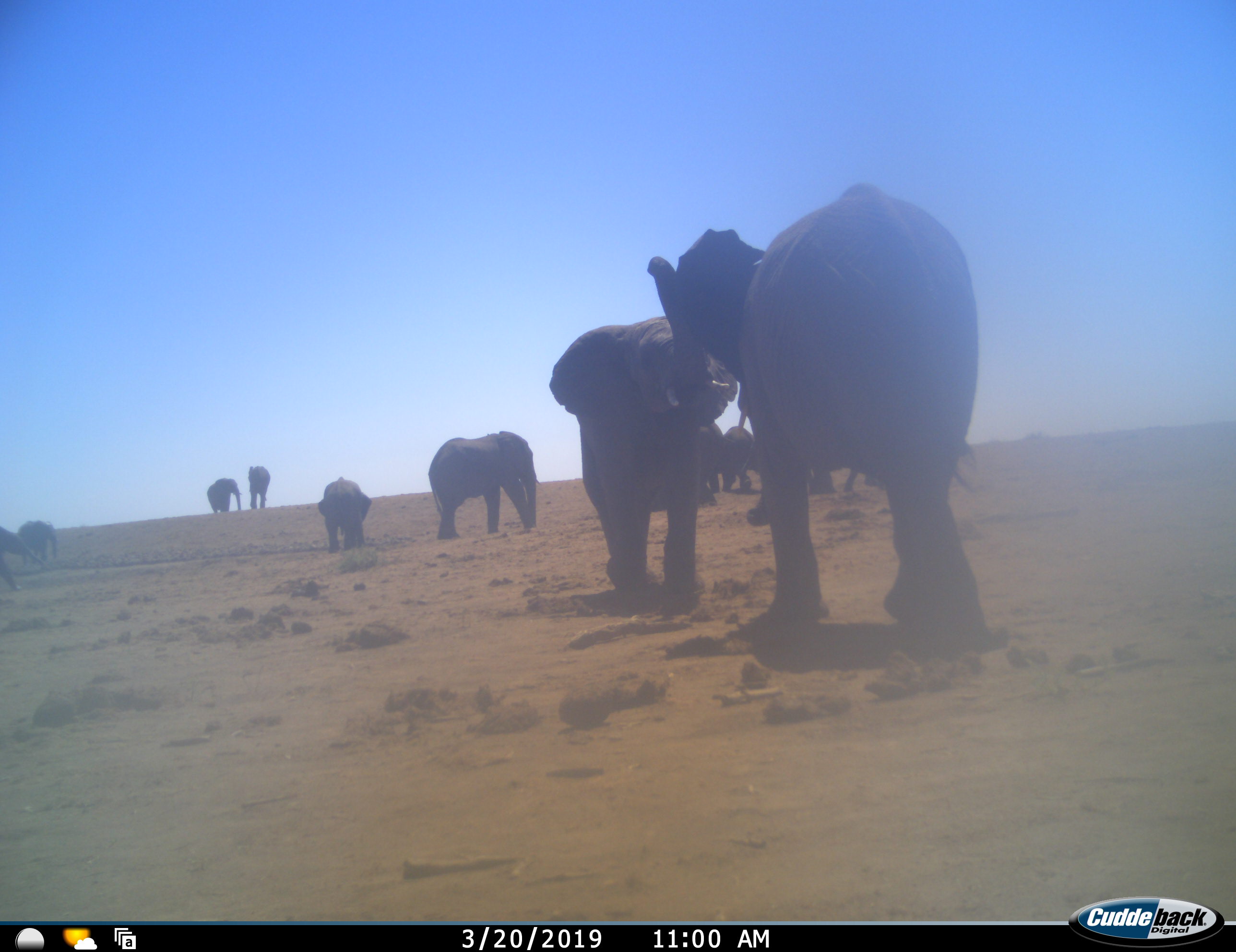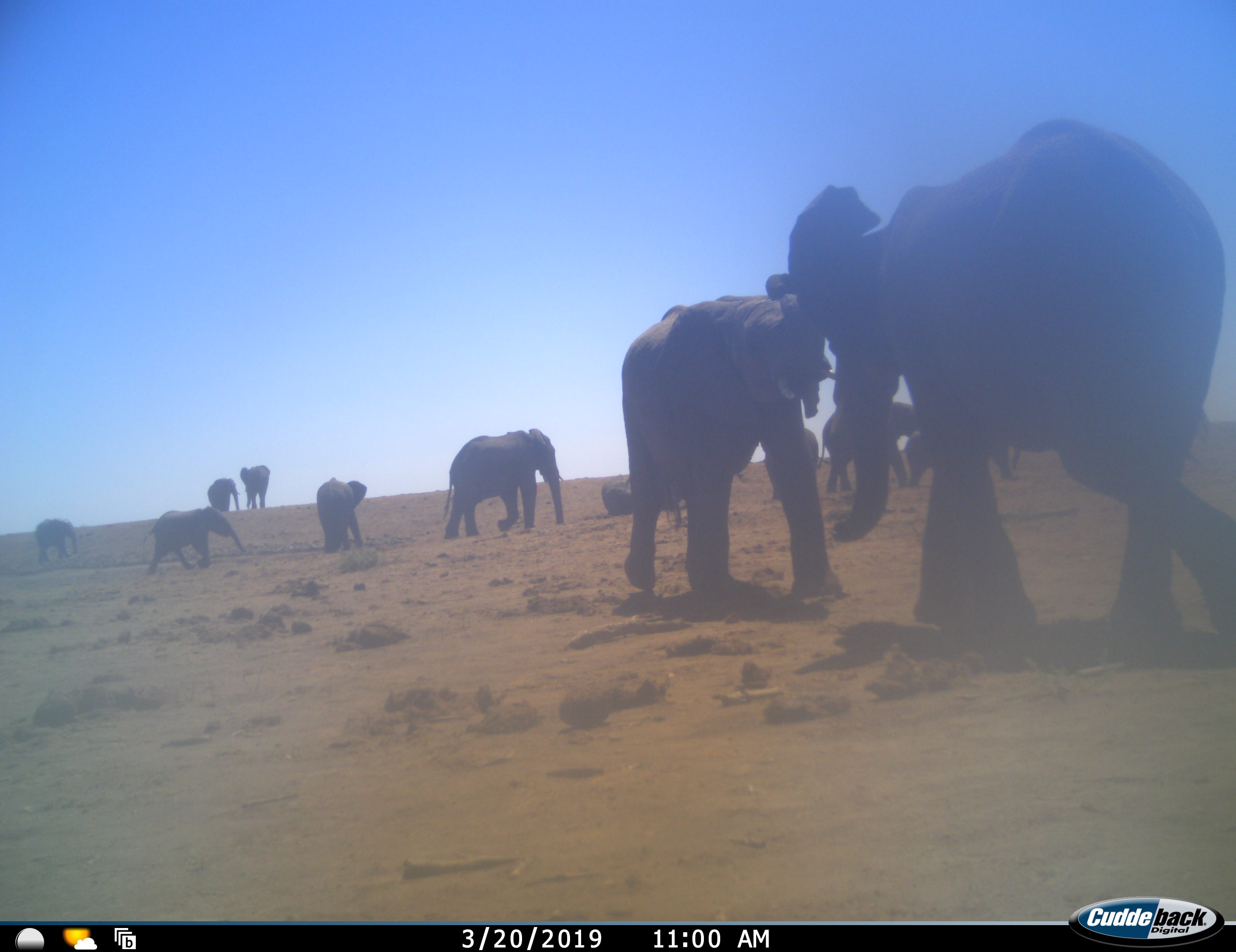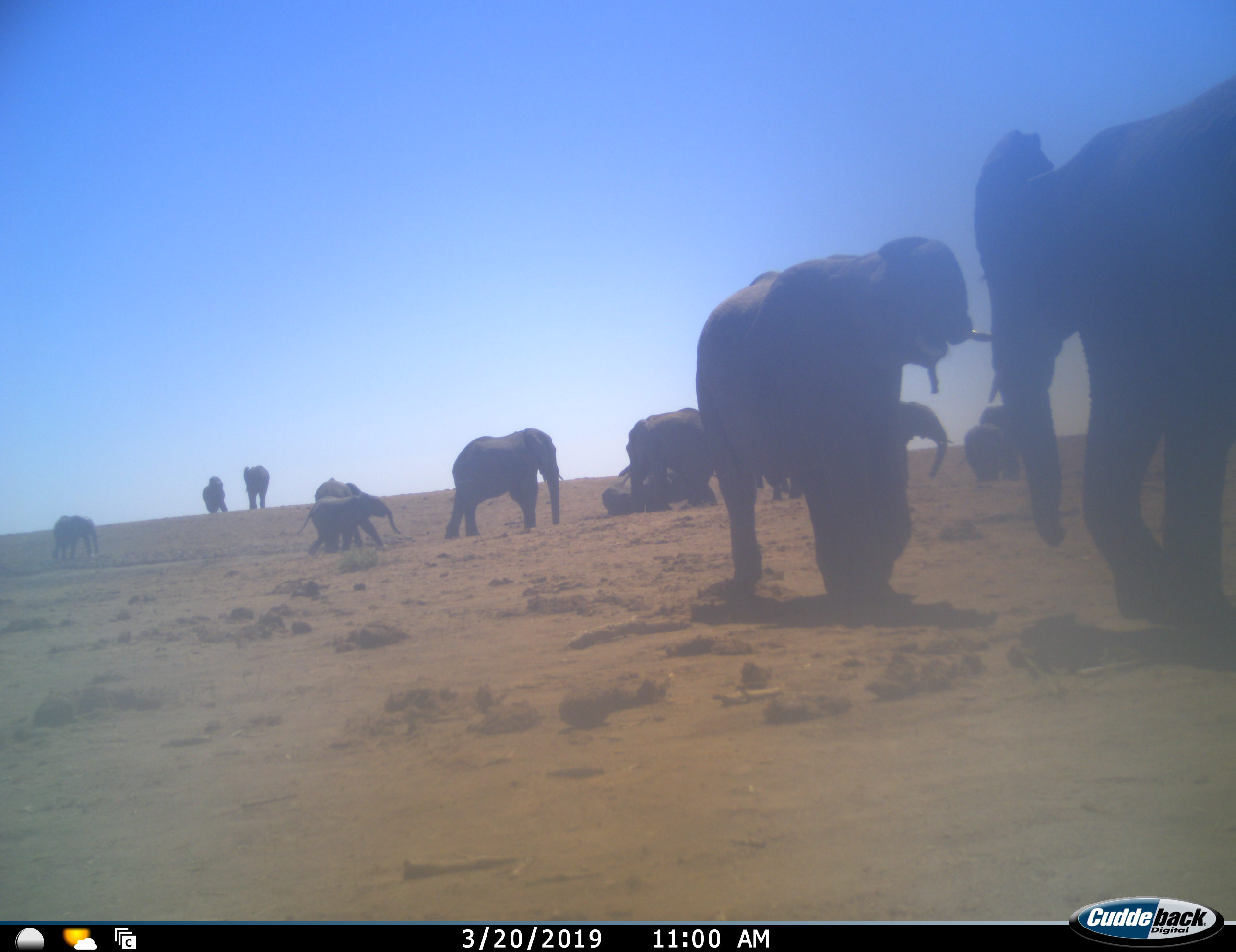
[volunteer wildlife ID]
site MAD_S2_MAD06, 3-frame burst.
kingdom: Animalia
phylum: Chordata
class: Mammalia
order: Proboscidea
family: Elephantidae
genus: Loxodonta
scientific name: Loxodonta africana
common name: african bush elephant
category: elephant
Elephant (african bush elephant) (Loxodonta africana), count 11-50. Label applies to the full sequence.